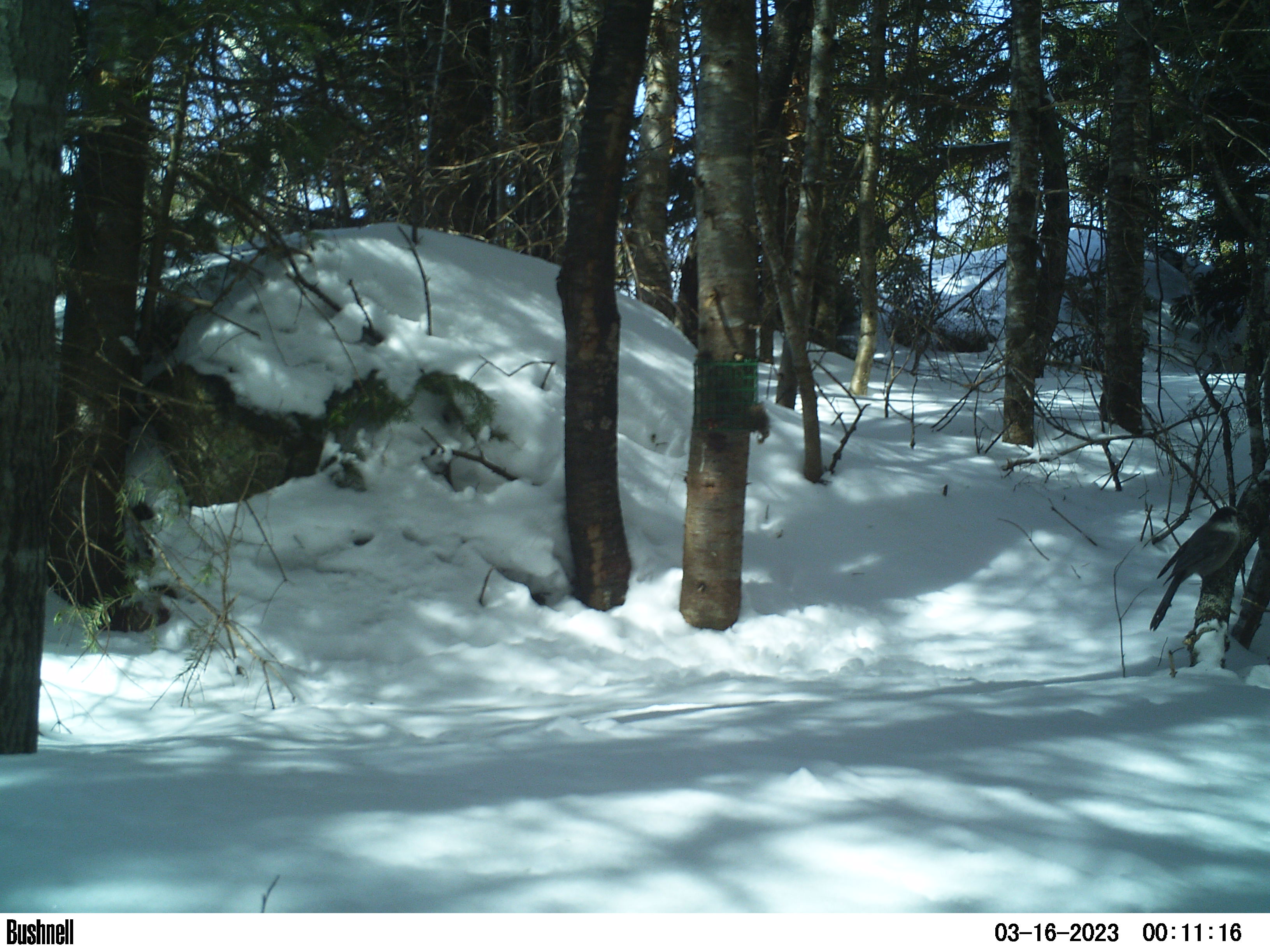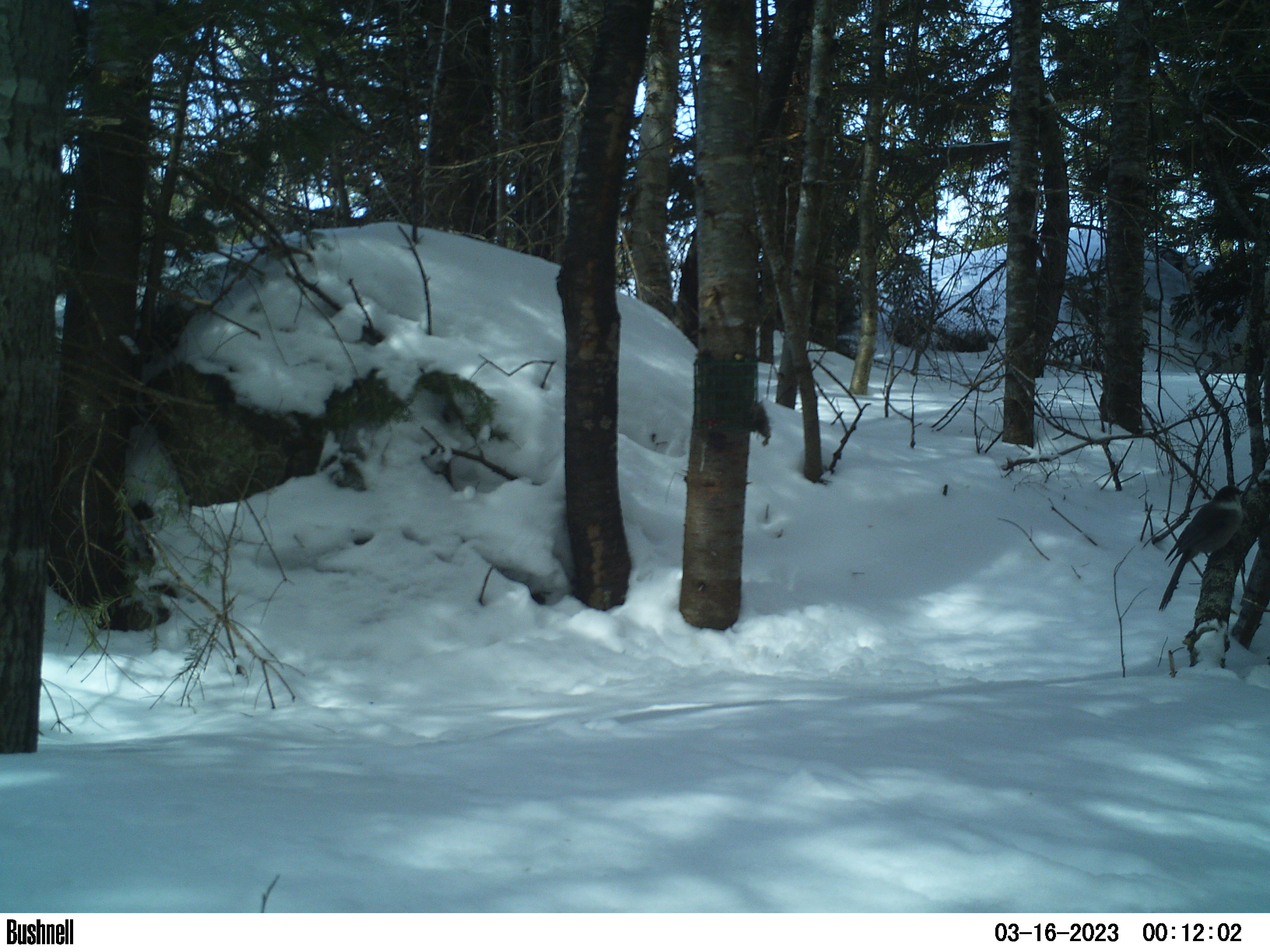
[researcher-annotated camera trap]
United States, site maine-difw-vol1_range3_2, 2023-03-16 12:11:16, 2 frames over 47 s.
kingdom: Animalia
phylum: Chordata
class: Aves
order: Passeriformes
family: Corvidae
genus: Perisoreus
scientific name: Perisoreus canadensis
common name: canada jay